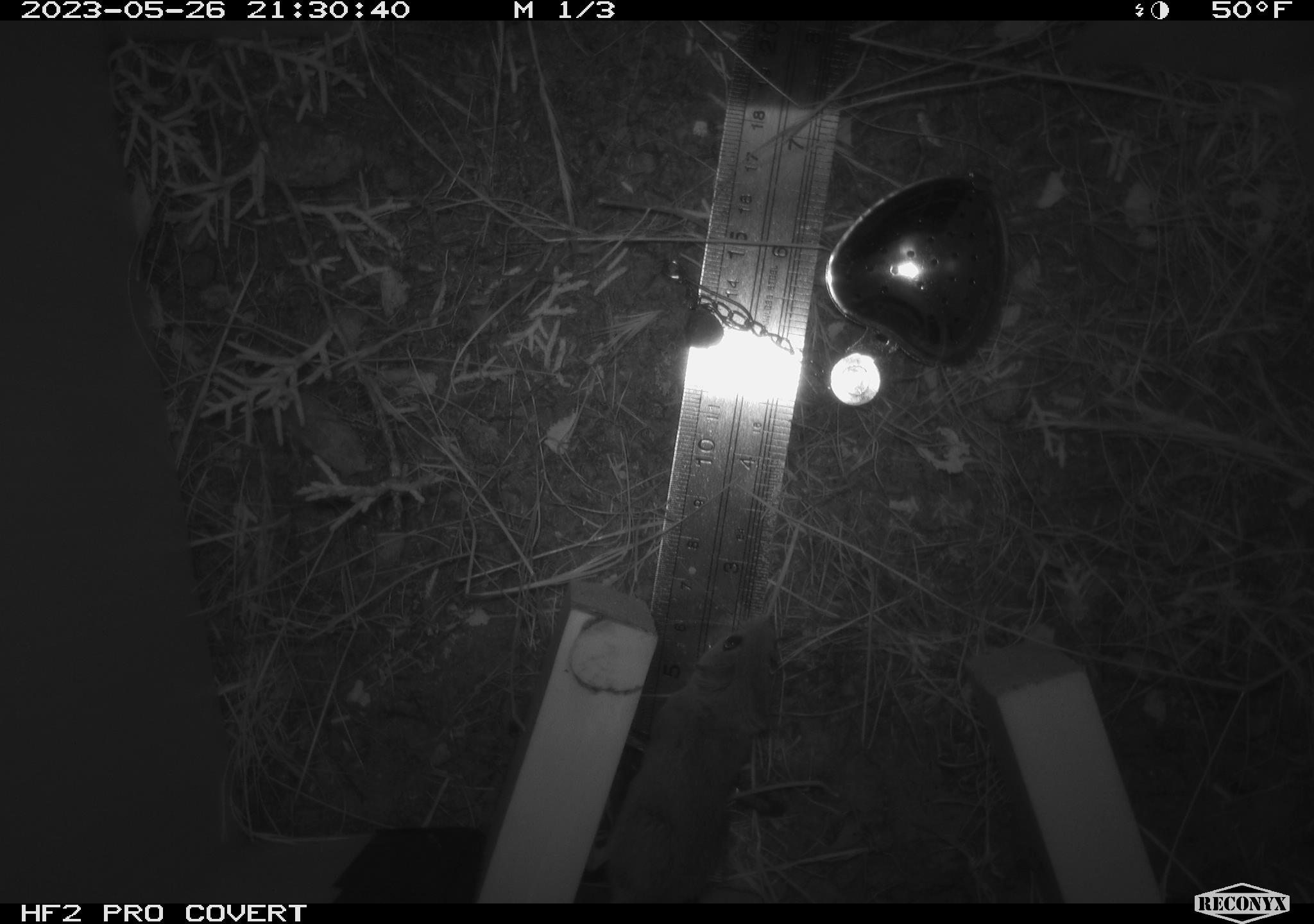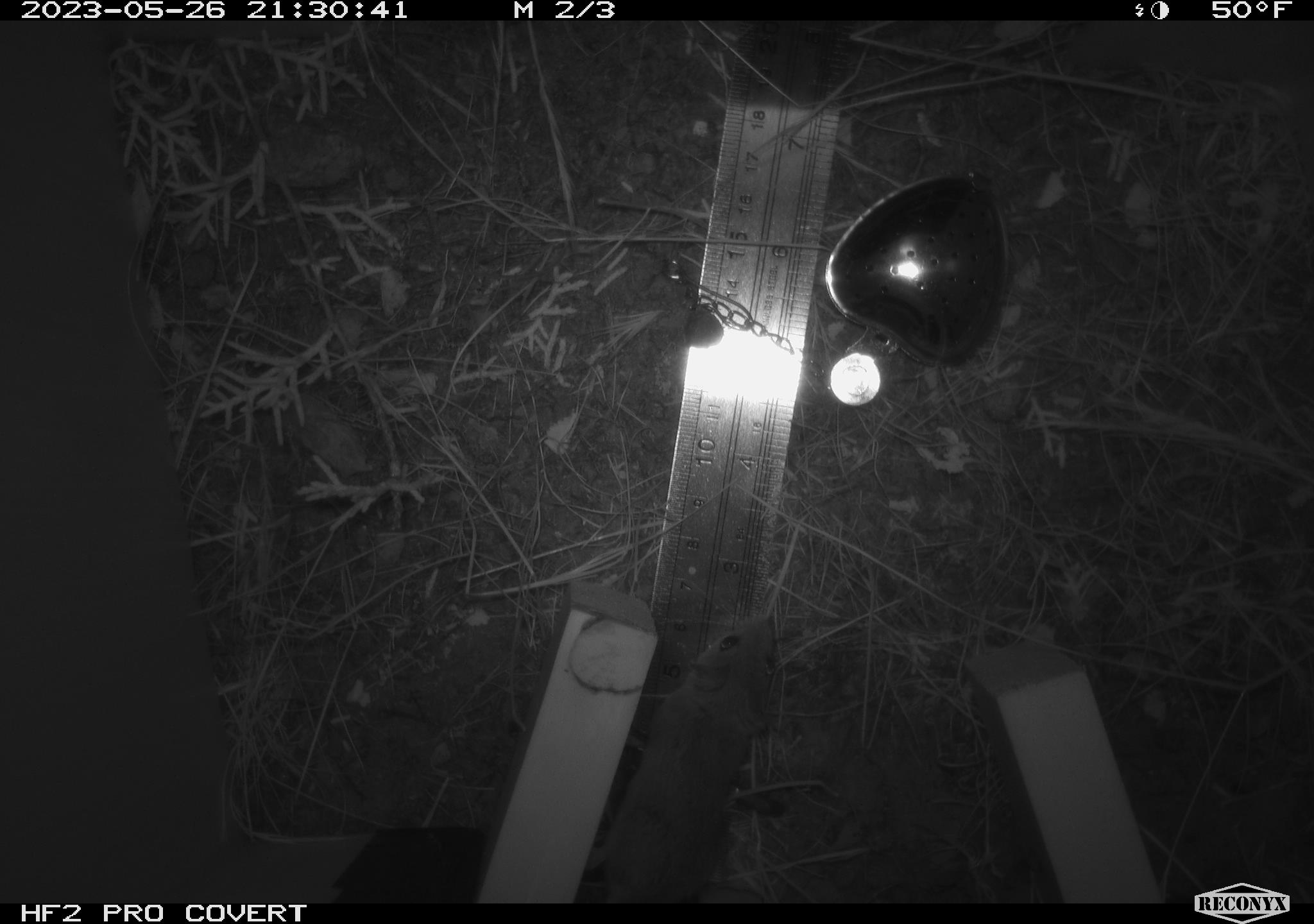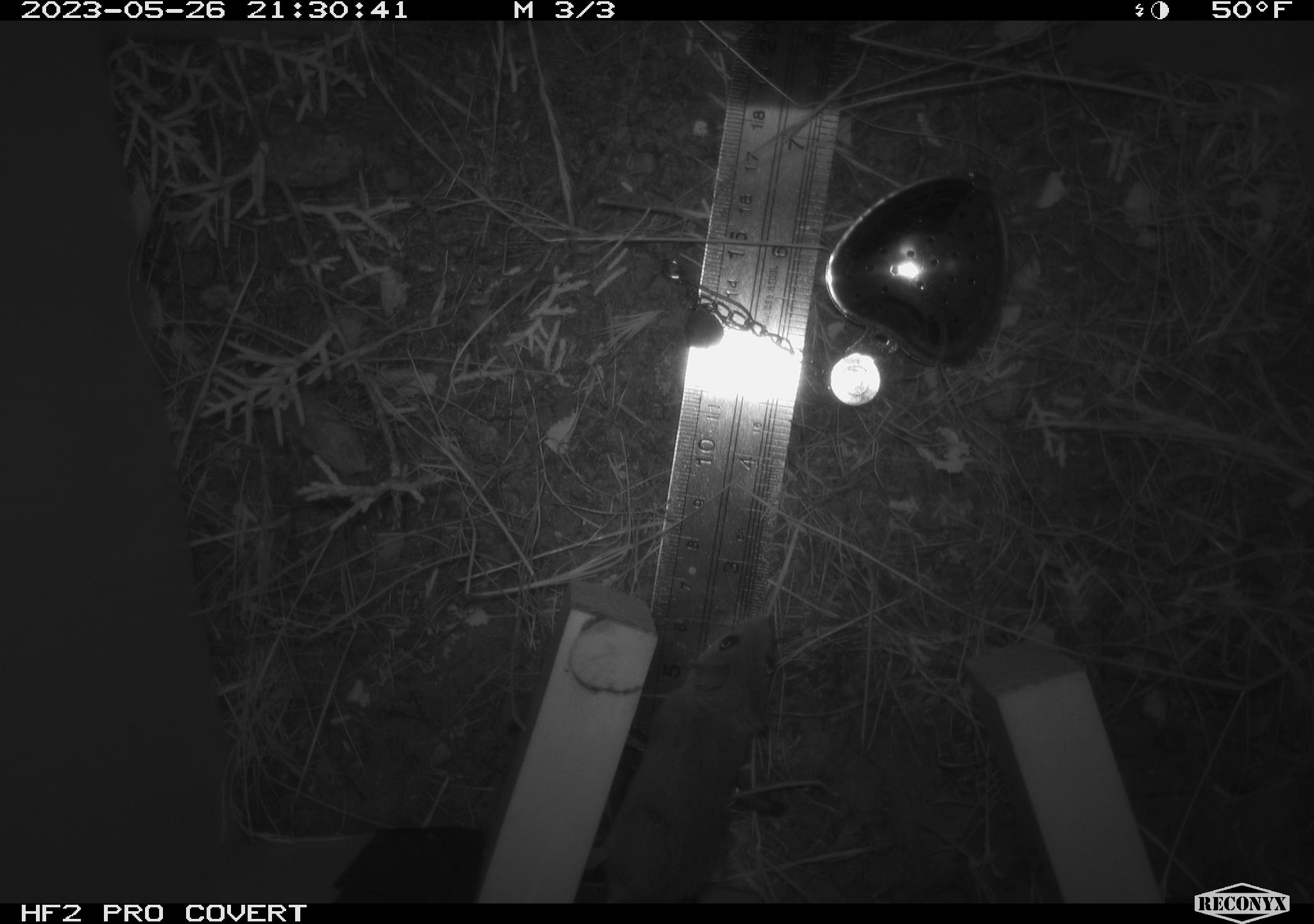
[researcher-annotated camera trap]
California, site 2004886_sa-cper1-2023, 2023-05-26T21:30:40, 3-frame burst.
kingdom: Animalia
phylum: Chordata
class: Mammalia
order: Rodentia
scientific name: Rodentia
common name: mouse species